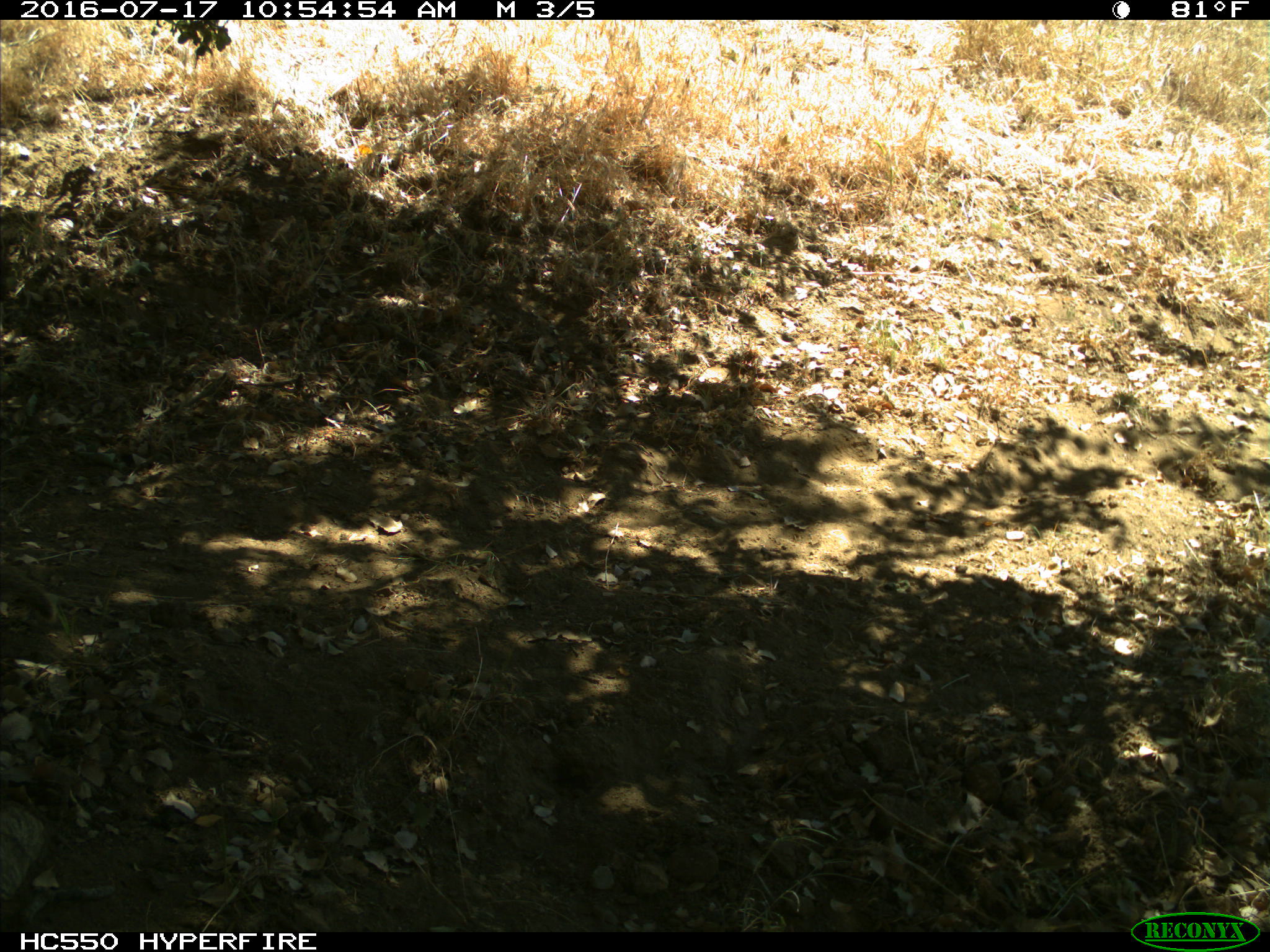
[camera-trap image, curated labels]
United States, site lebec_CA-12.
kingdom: Animalia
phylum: Chordata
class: Mammalia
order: Rodentia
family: Sciuridae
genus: Otospermophilus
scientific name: Otospermophilus beecheyi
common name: california ground squirrel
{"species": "Otospermophilus beecheyi (california ground squirrel)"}